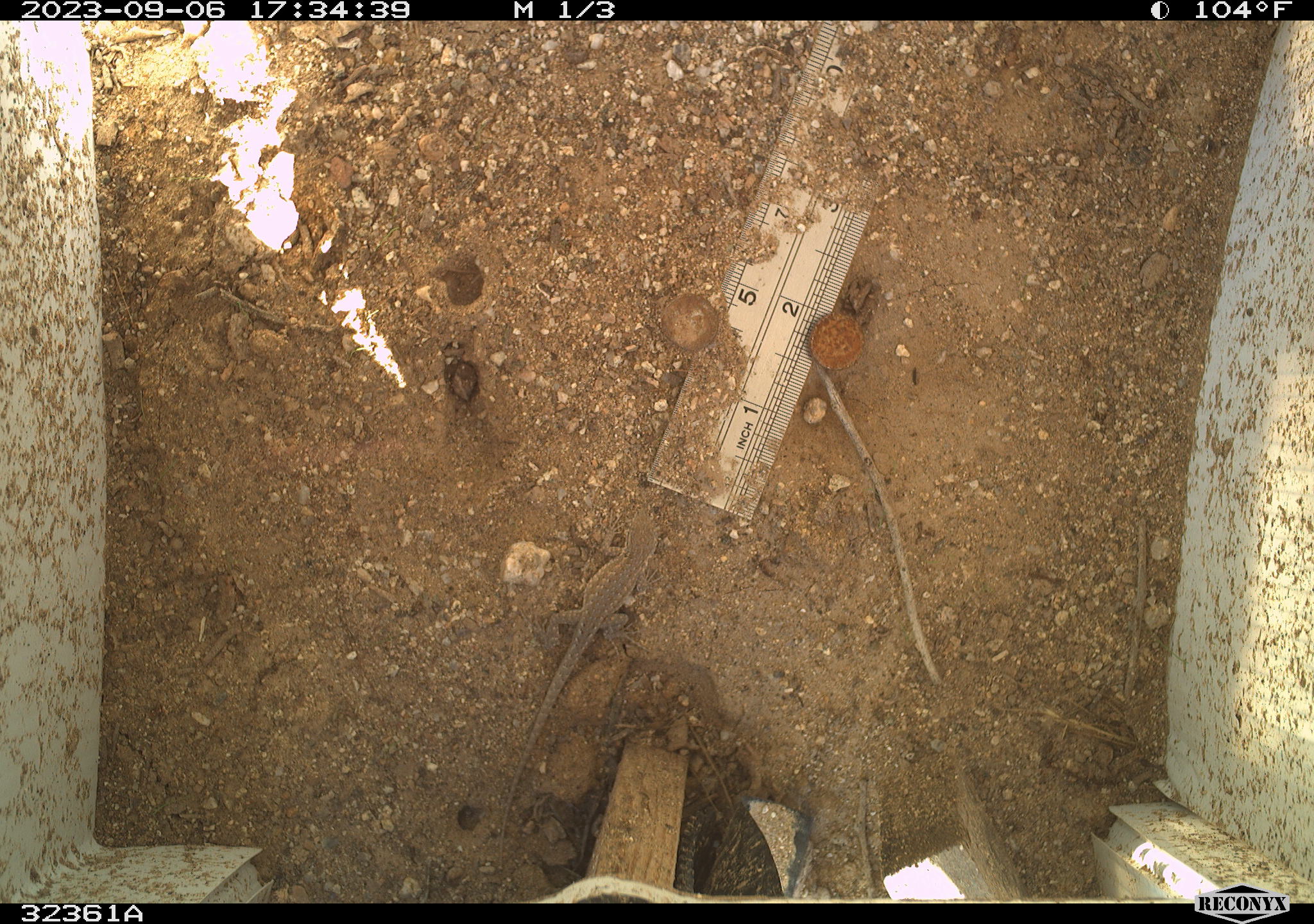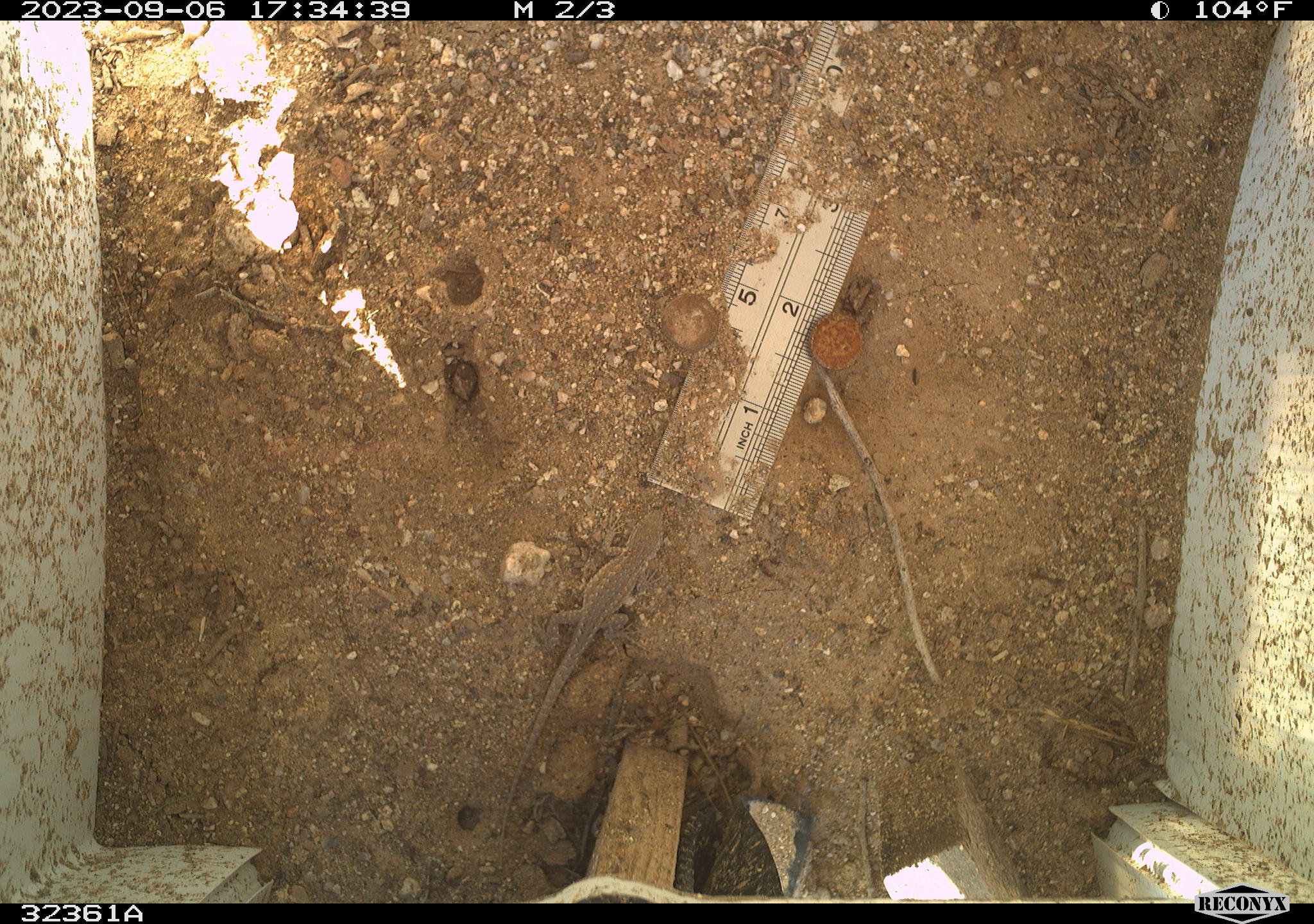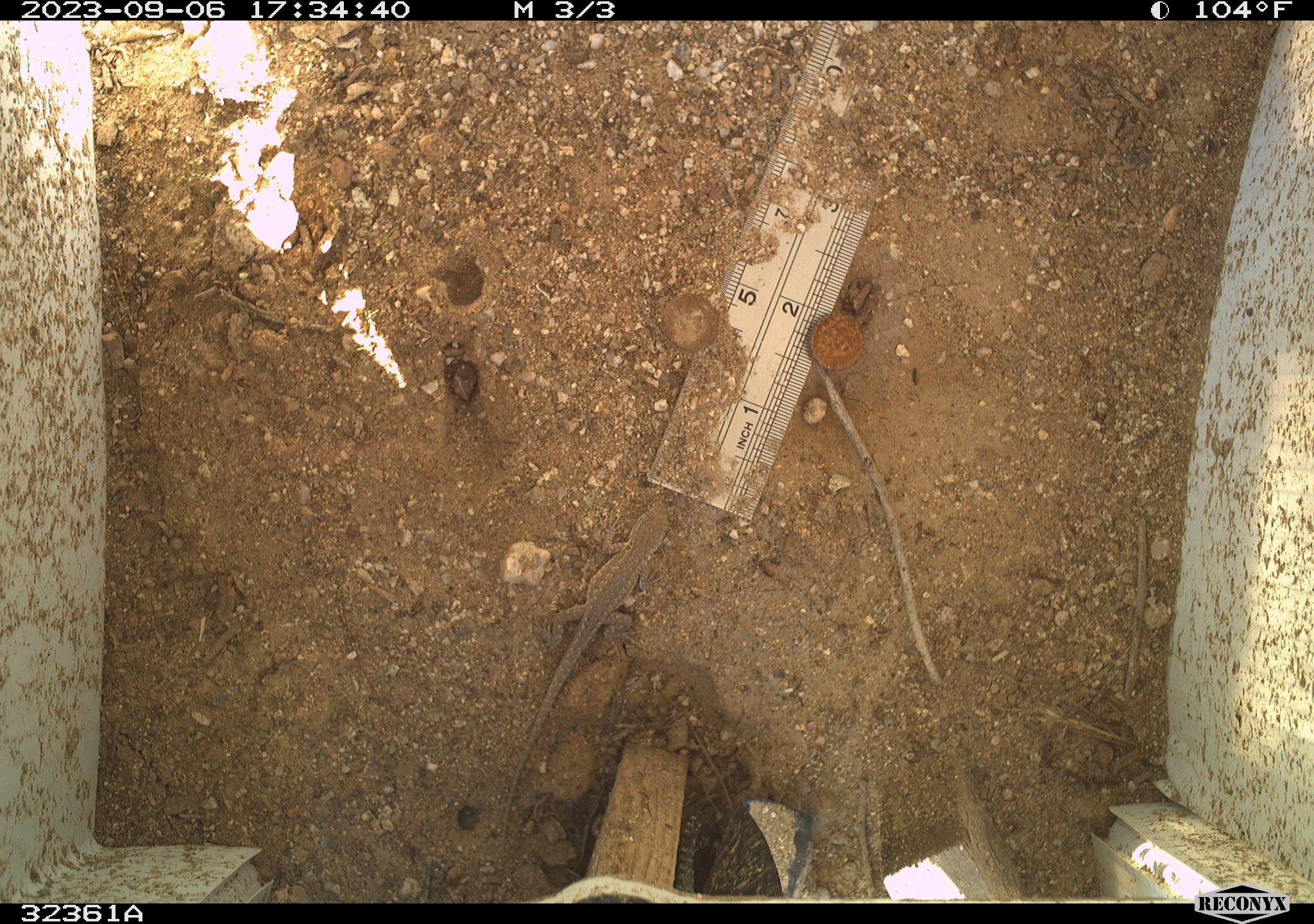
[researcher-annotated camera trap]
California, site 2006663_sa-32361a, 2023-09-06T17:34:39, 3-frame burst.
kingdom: Animalia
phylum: Chordata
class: Reptilia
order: Squamata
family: Phrynosomatidae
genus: Uta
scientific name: Uta stansburiana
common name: common side-blotched lizard